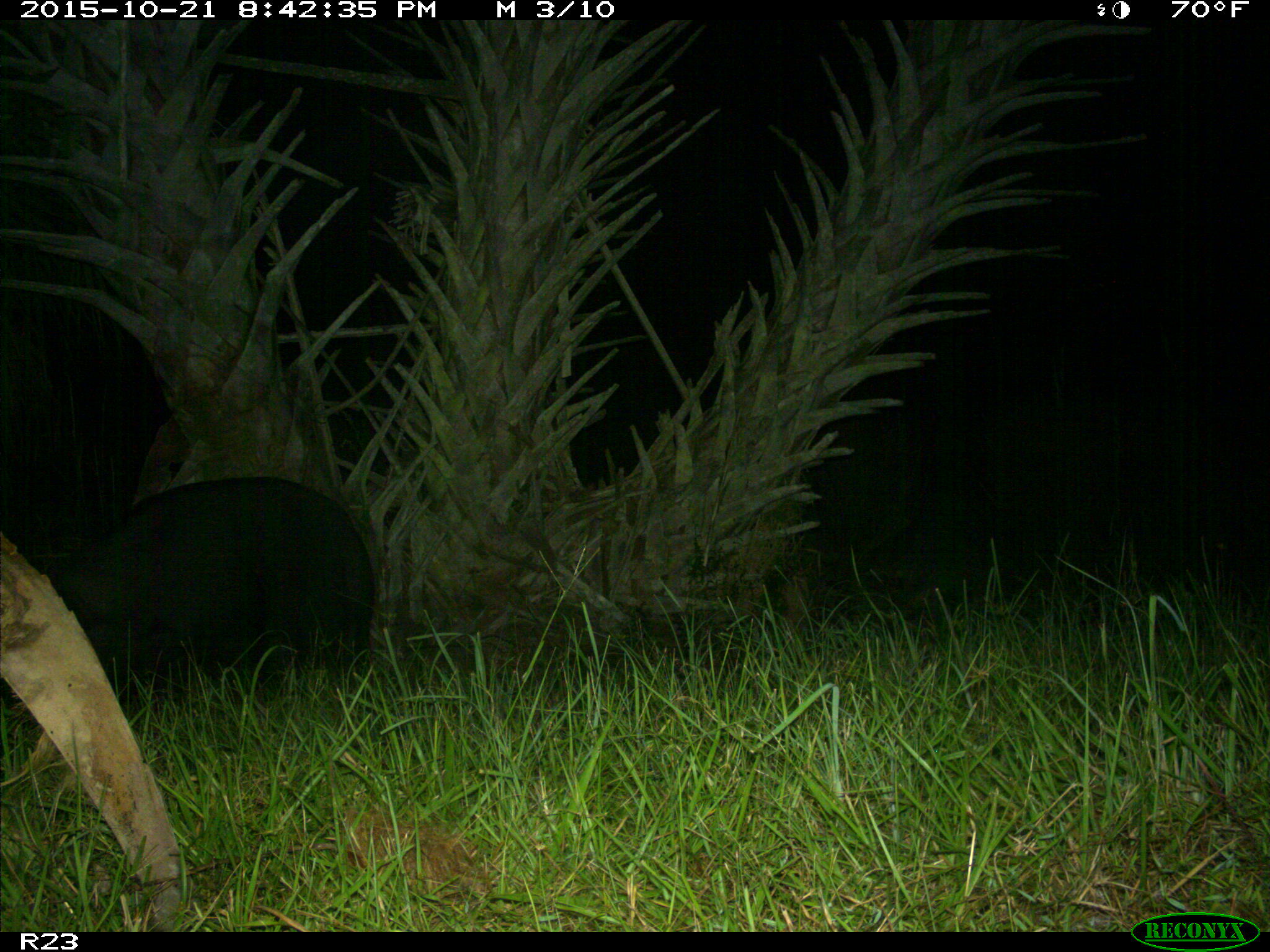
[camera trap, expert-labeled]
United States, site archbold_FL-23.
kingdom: Animalia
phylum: Chordata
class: Mammalia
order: Artiodactyla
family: Suidae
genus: Sus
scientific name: Sus scrofa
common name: wild boar